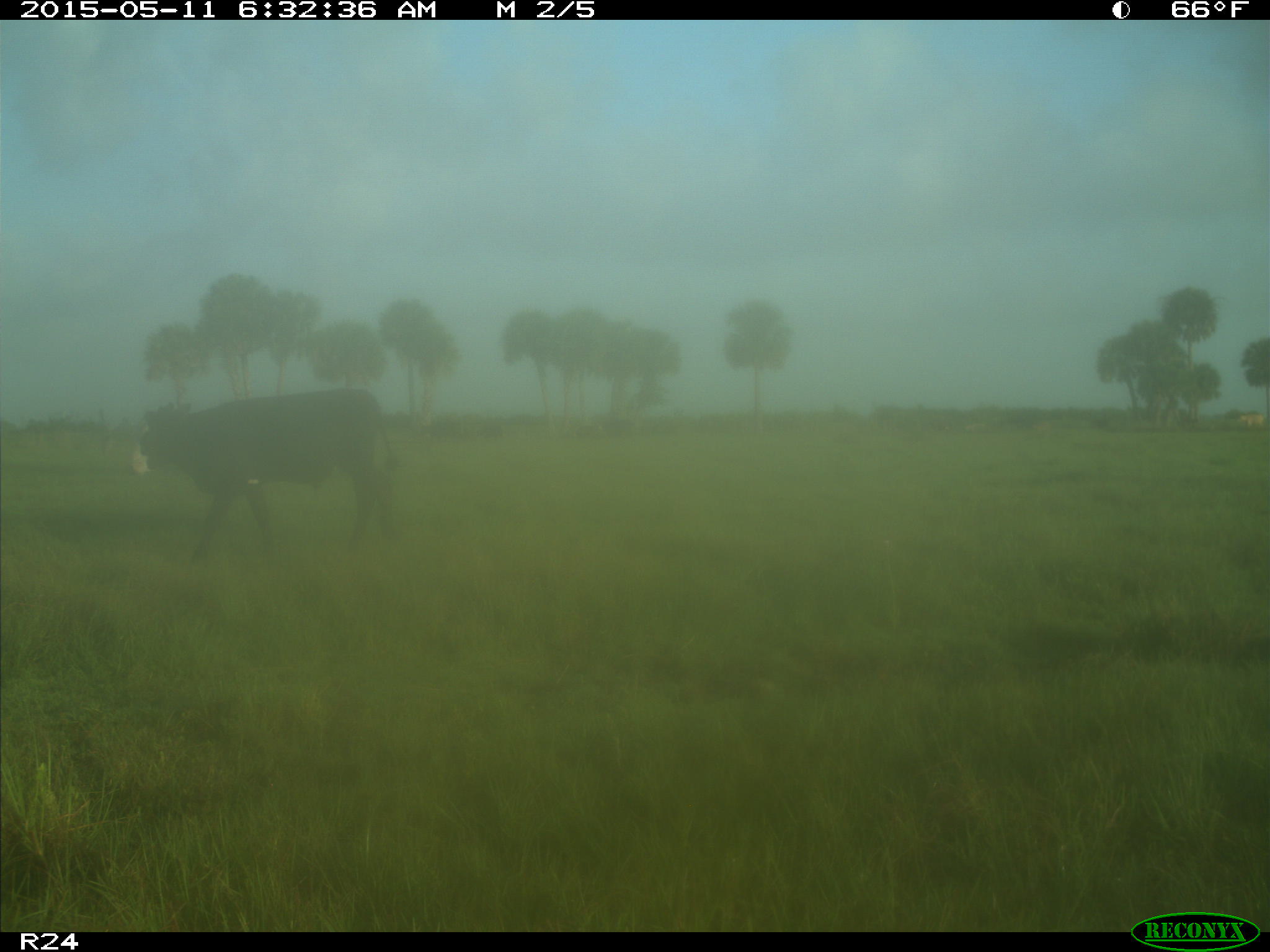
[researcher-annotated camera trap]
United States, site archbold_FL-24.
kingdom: Animalia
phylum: Chordata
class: Mammalia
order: Artiodactyla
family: Bovidae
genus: Bos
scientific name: Bos taurus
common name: domestic cow